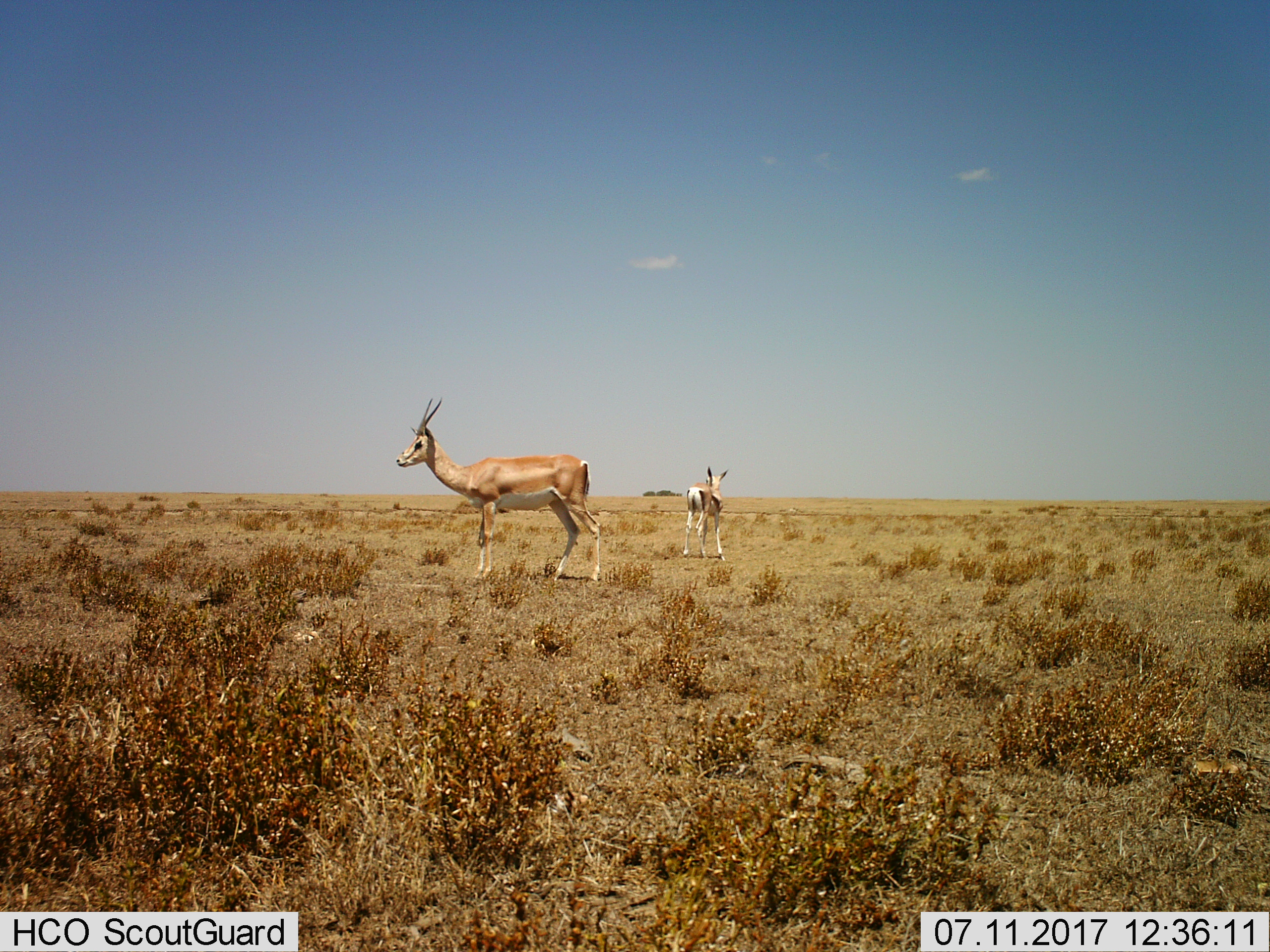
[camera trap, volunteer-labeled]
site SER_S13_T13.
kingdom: Animalia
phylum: Chordata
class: Mammalia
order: Artiodactyla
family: Bovidae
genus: Nanger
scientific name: Nanger granti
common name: grant's gazelle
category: gazellegrants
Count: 2.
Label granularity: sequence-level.